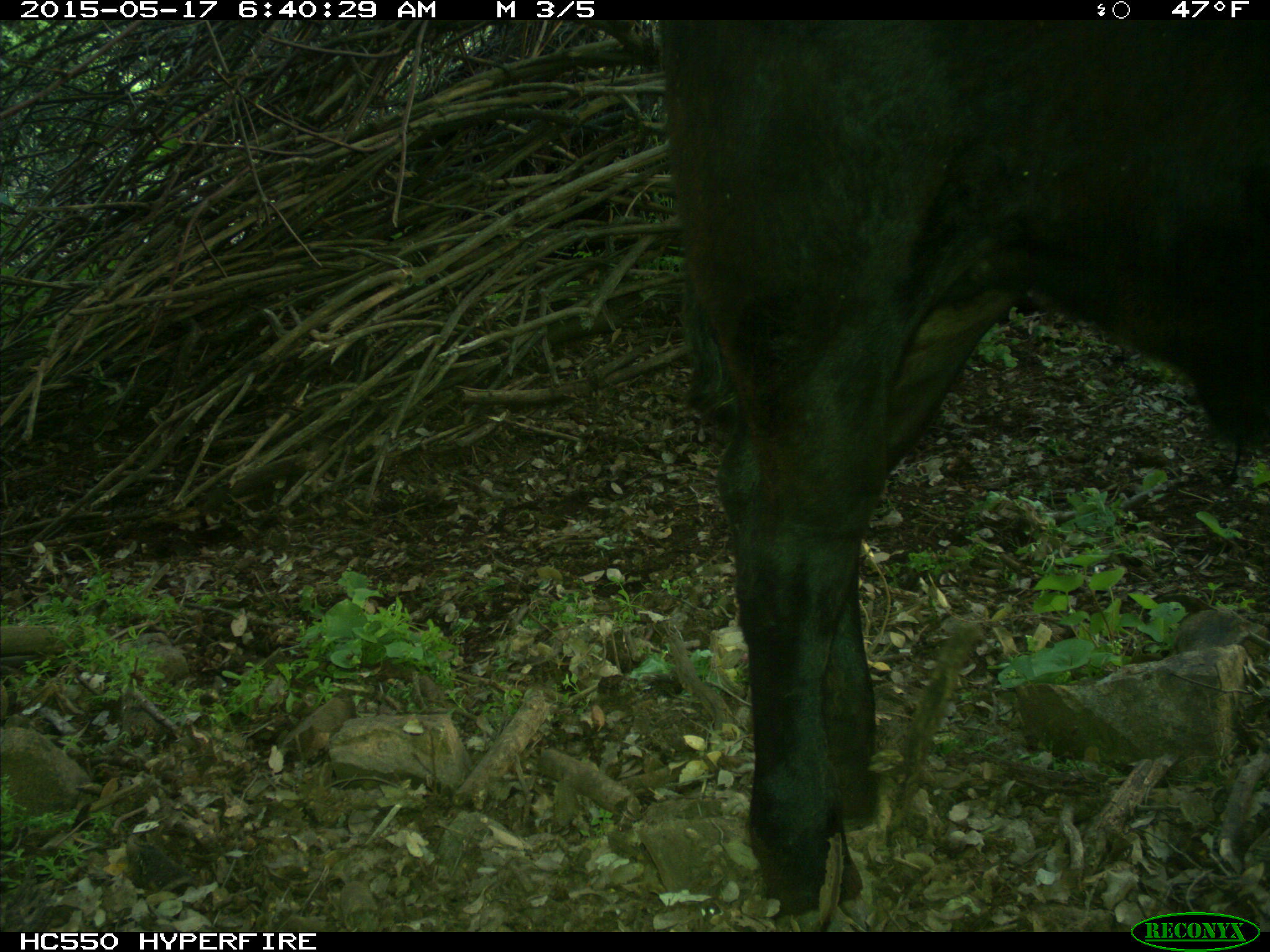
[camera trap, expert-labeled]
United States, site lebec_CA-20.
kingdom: Animalia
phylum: Chordata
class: Mammalia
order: Artiodactyla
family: Bovidae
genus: Bos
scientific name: Bos taurus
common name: domestic cow